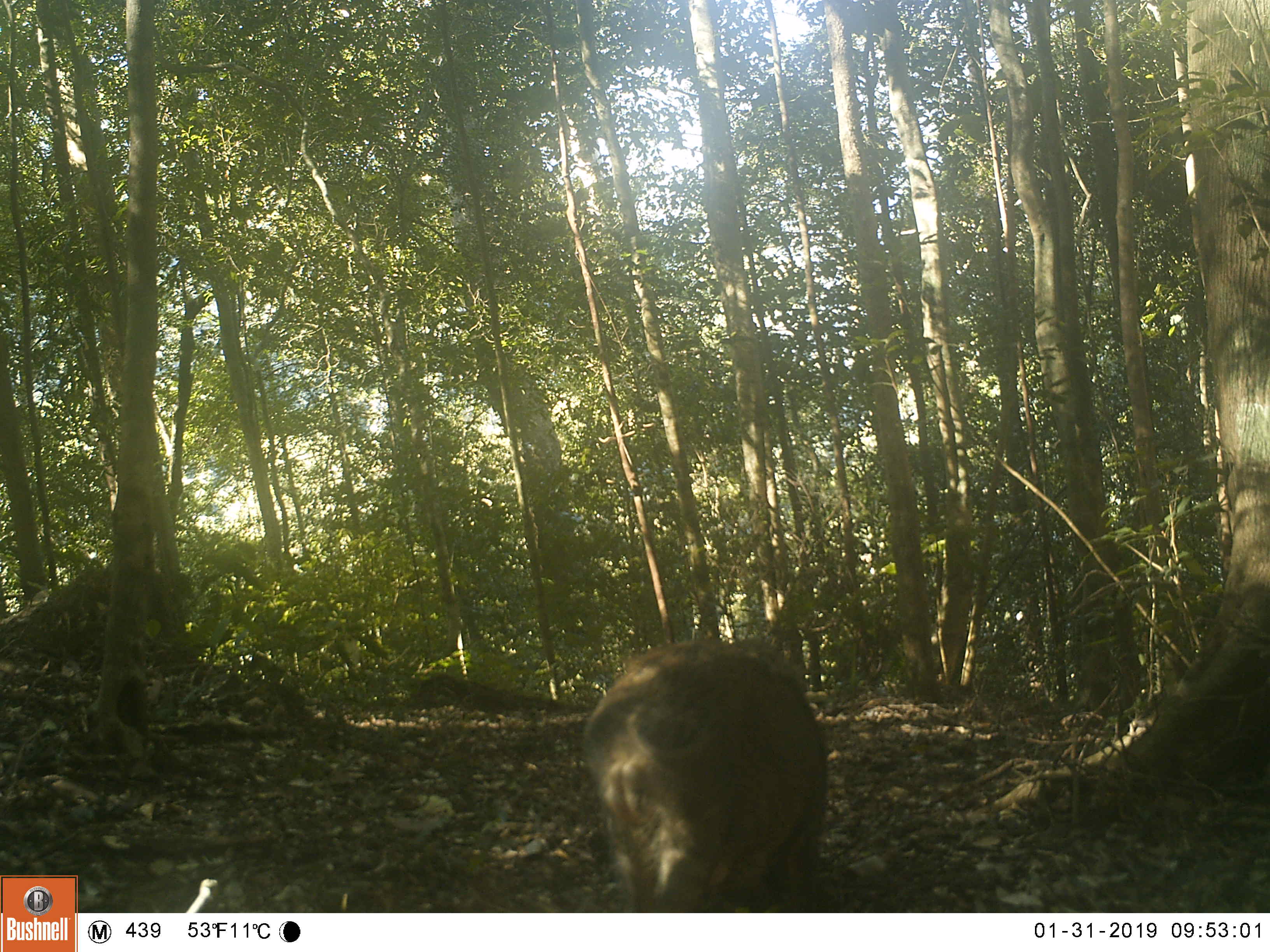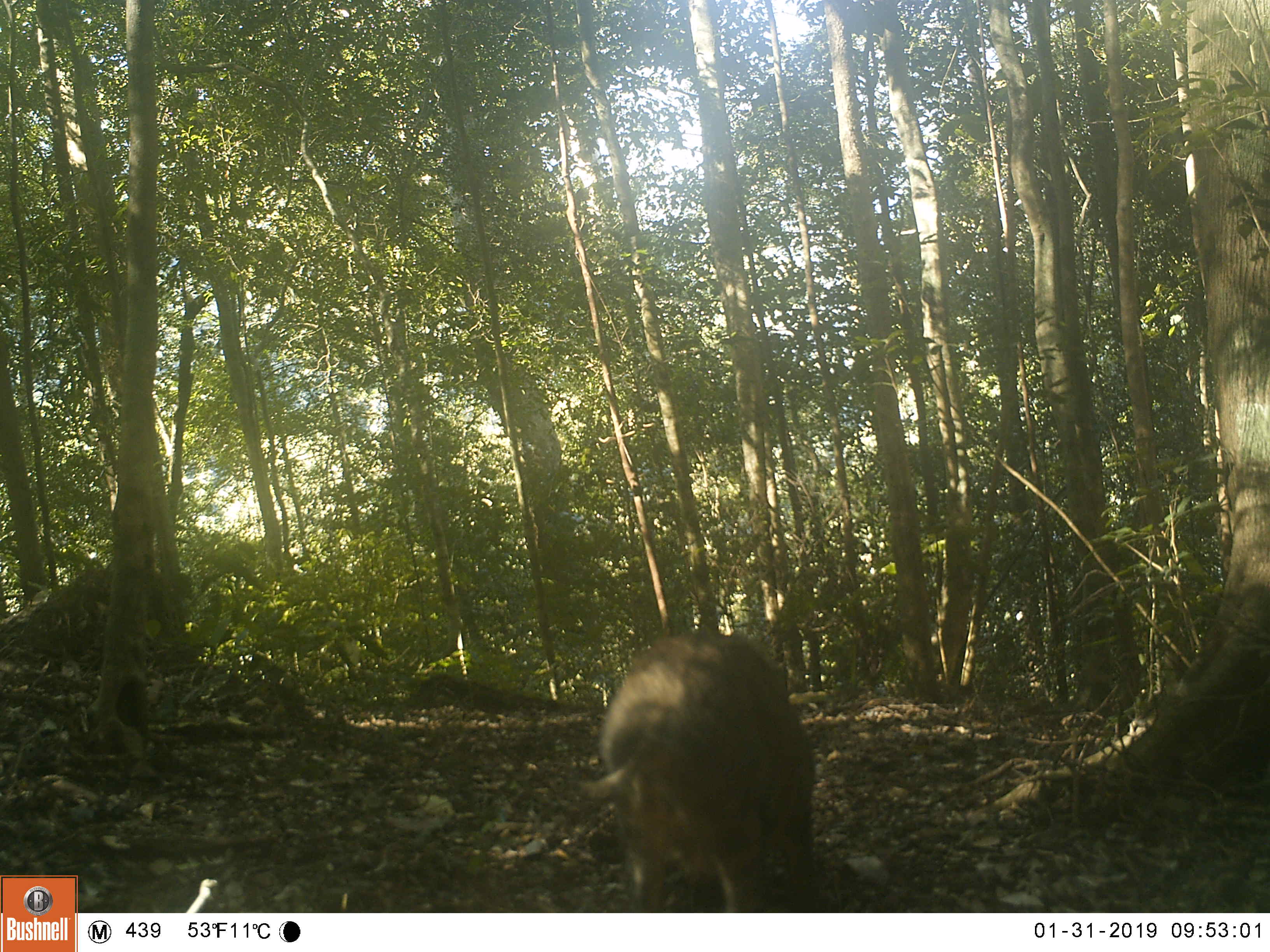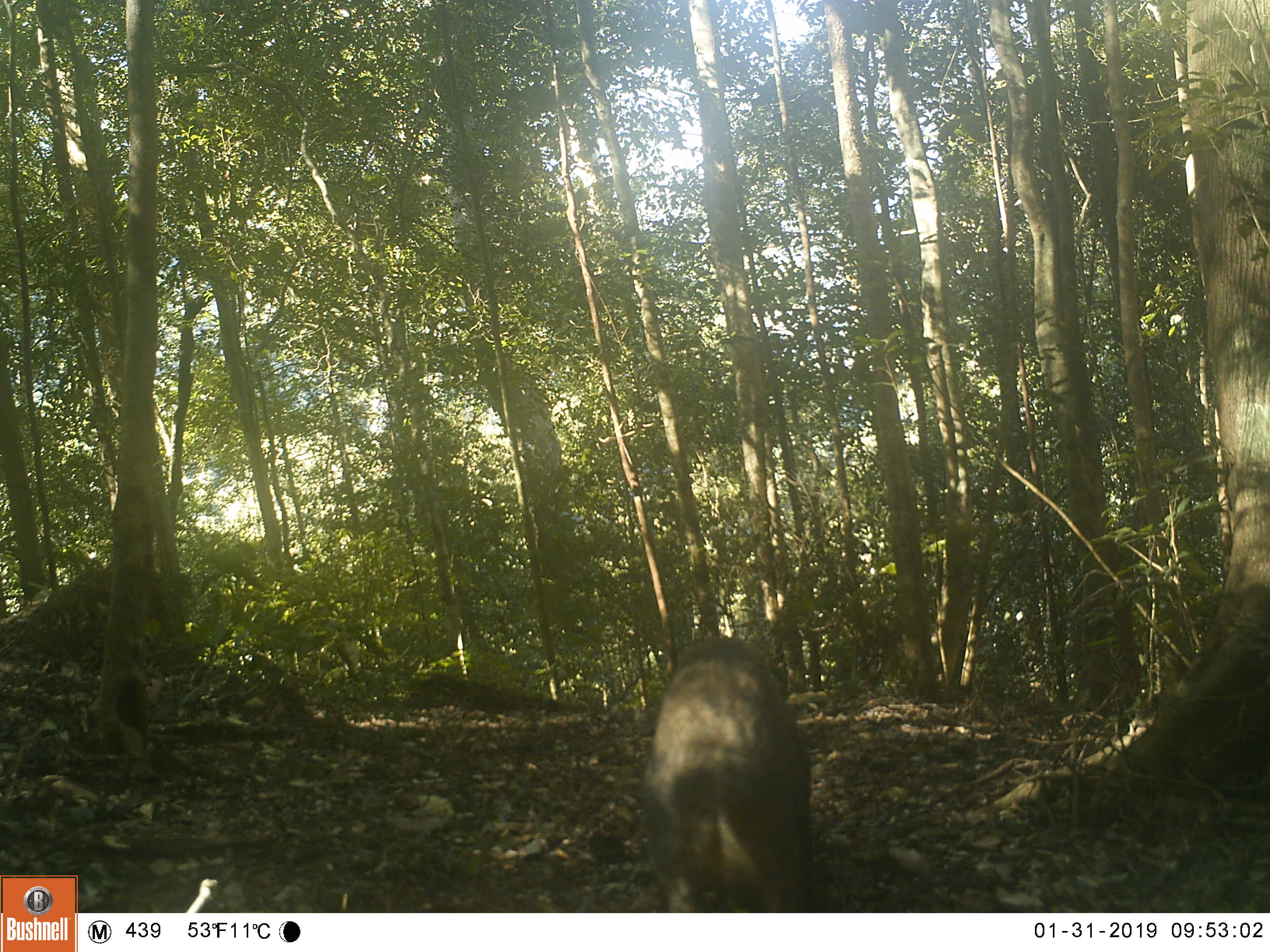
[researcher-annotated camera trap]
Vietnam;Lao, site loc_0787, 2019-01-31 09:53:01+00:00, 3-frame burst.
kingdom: Animalia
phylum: Chordata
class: Mammalia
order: Artiodactyla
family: Suidae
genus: Sus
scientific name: Sus scrofa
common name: eurasian wild pig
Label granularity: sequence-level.